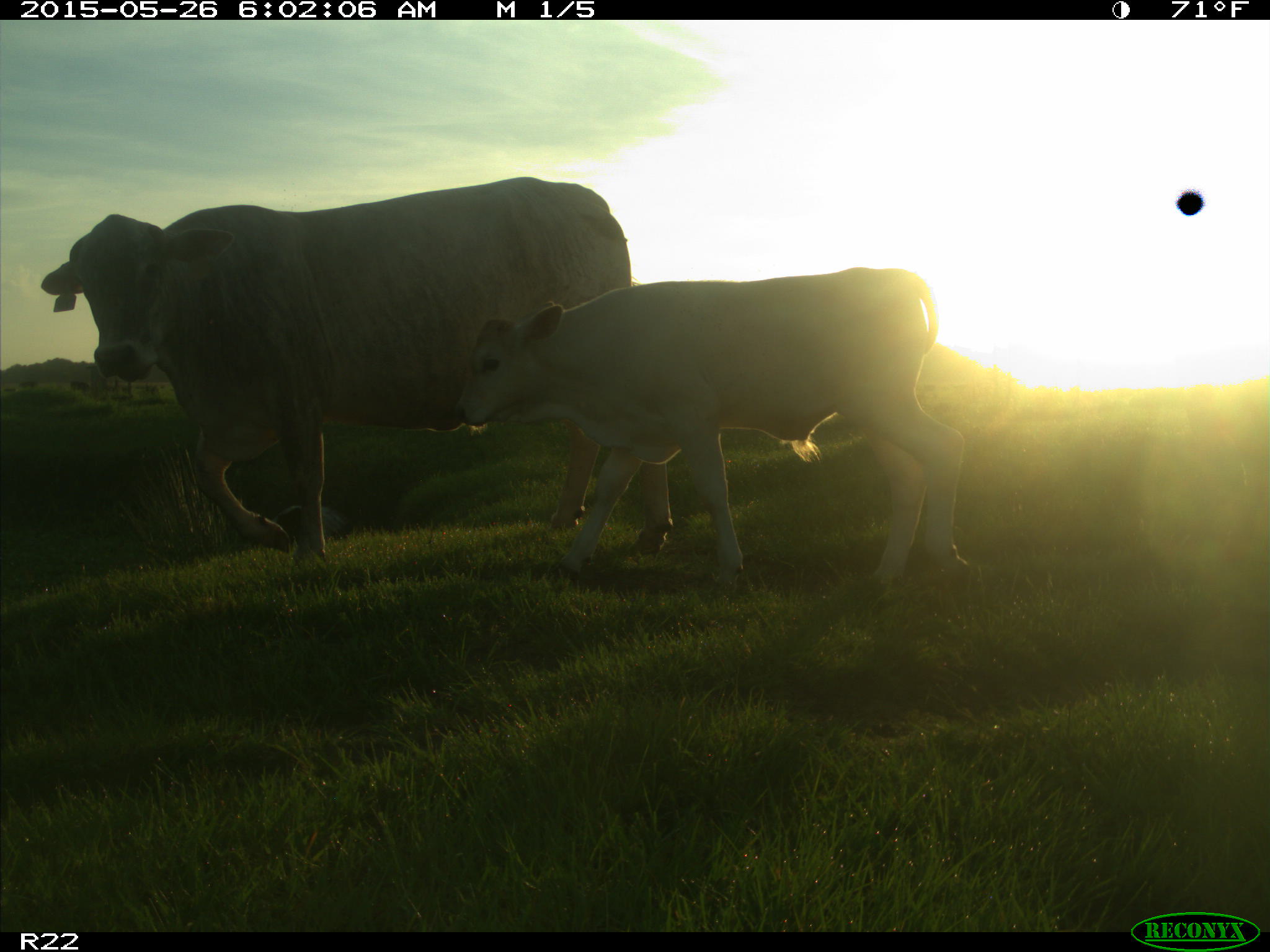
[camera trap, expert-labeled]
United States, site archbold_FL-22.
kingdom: Animalia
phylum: Chordata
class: Mammalia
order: Artiodactyla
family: Bovidae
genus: Bos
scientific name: Bos taurus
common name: domestic cow